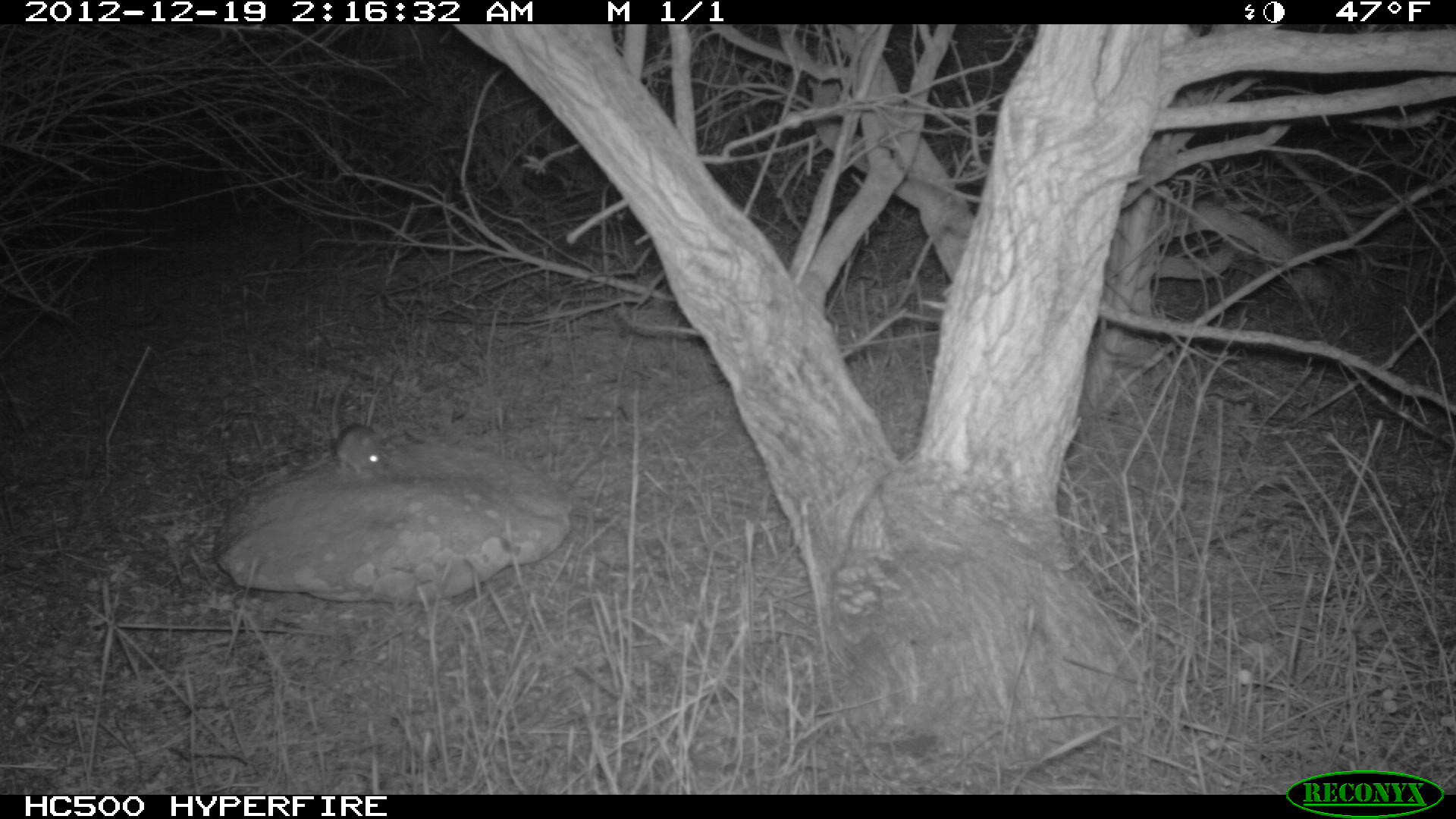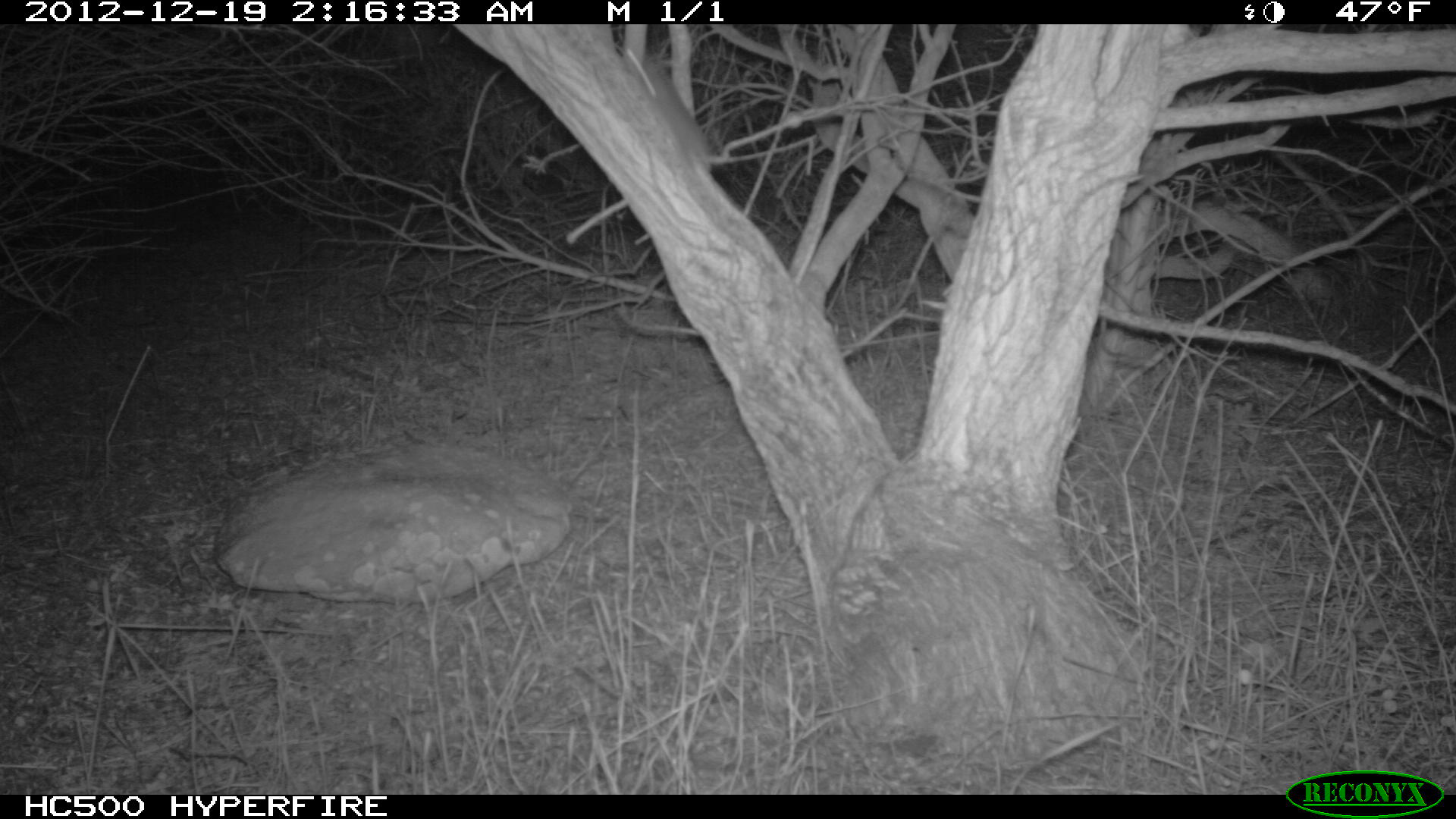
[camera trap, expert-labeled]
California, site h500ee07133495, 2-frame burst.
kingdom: Animalia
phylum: Chordata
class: Mammalia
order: Rodentia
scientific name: Rodentia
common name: rodent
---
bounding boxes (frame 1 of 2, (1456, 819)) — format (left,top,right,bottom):
rodent: (331,368,385,475)